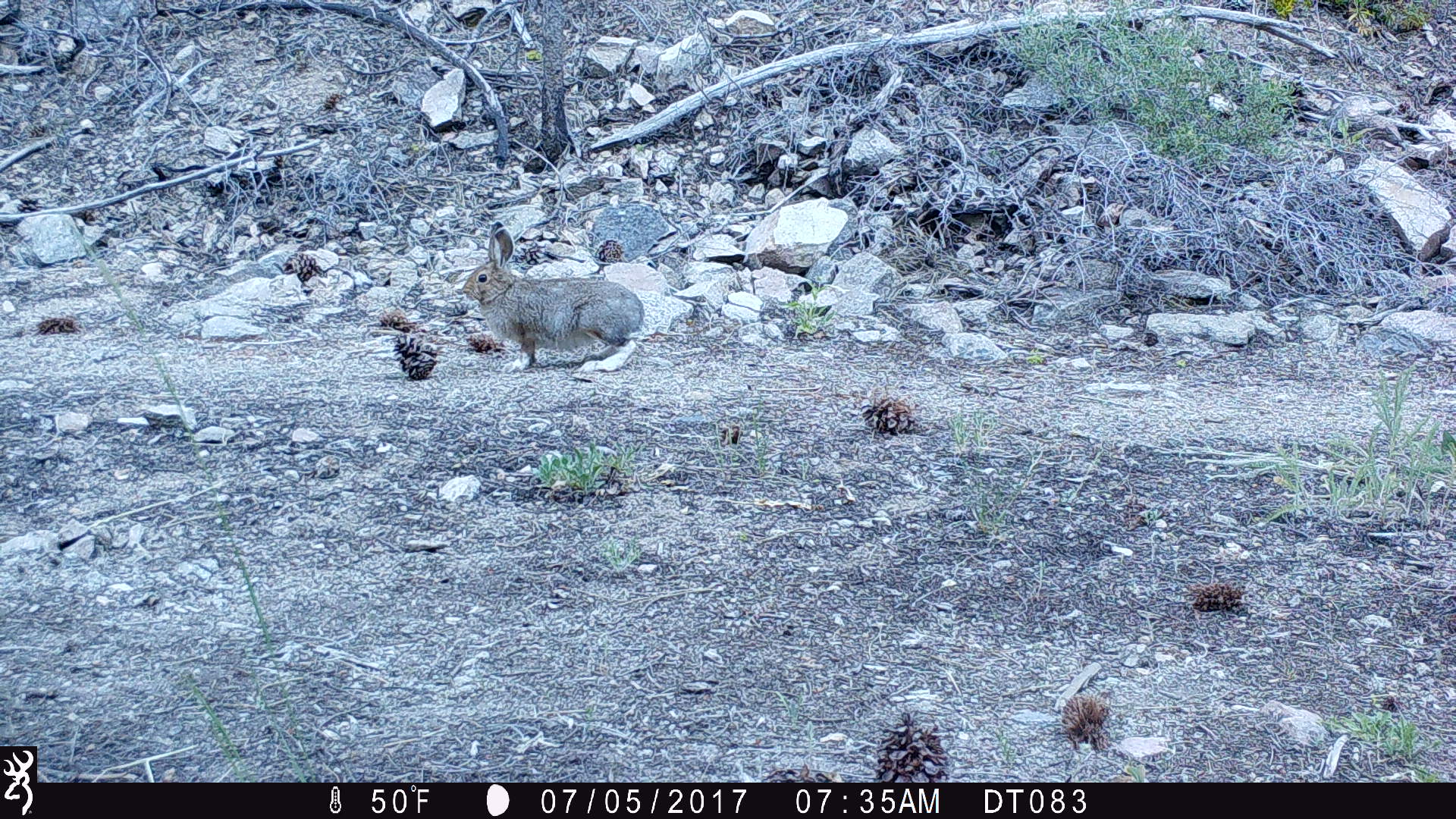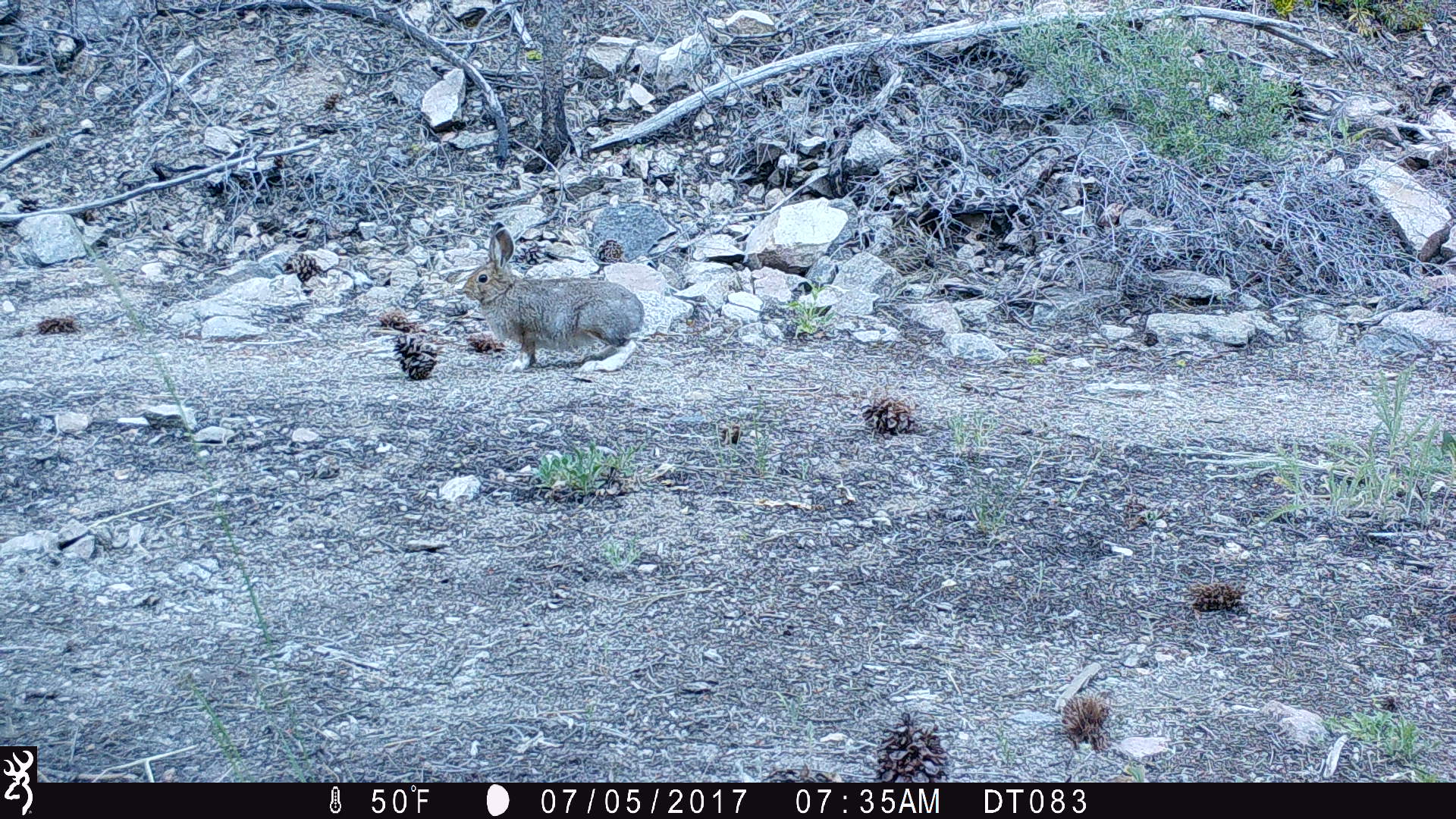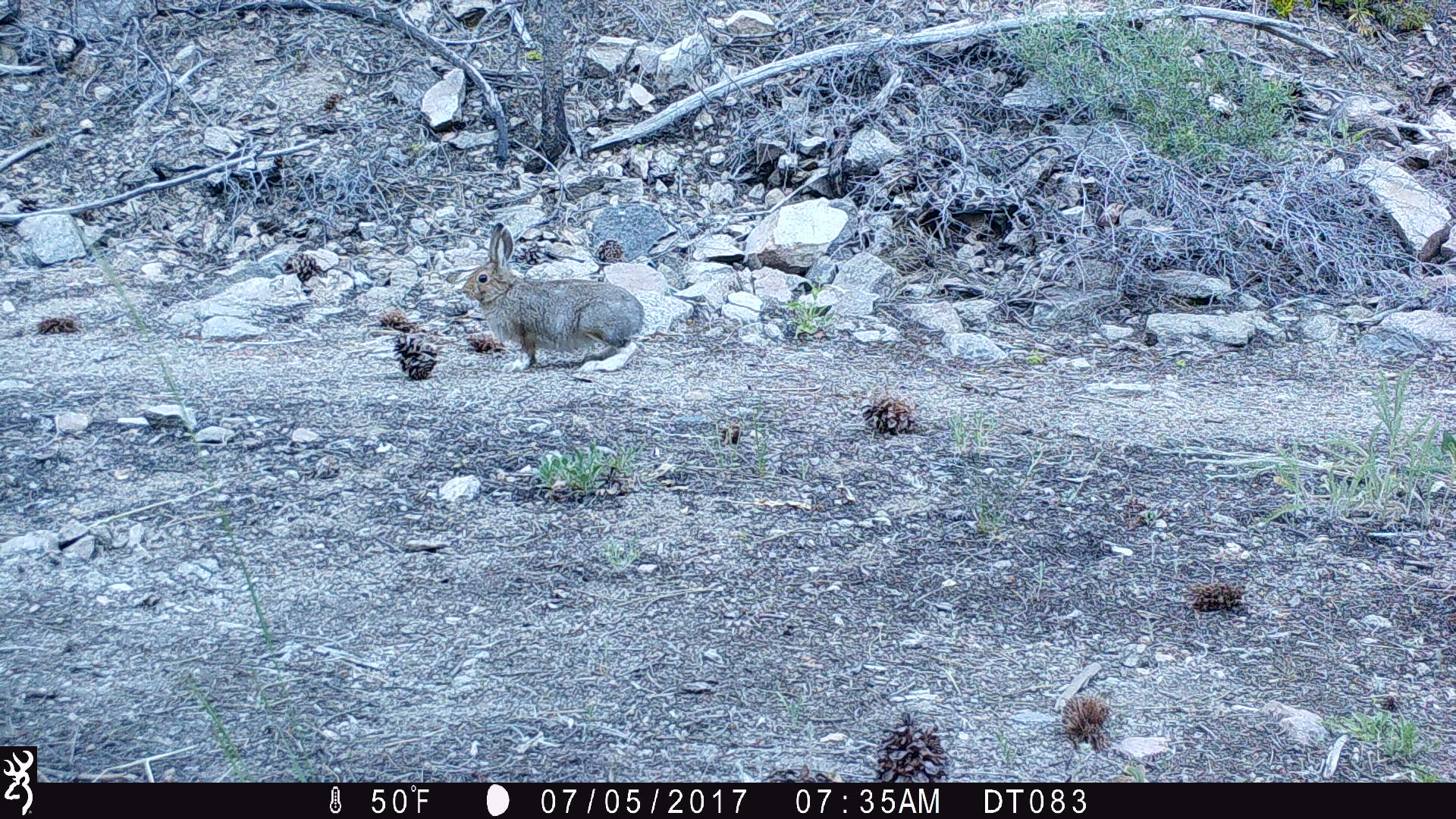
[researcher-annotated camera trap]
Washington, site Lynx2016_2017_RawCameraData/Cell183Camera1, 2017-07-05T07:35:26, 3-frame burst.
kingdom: Animalia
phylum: Chordata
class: Mammalia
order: Lagomorpha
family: Leporidae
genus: Lepus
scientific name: Lepus americanus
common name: snowshoe hare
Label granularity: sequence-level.